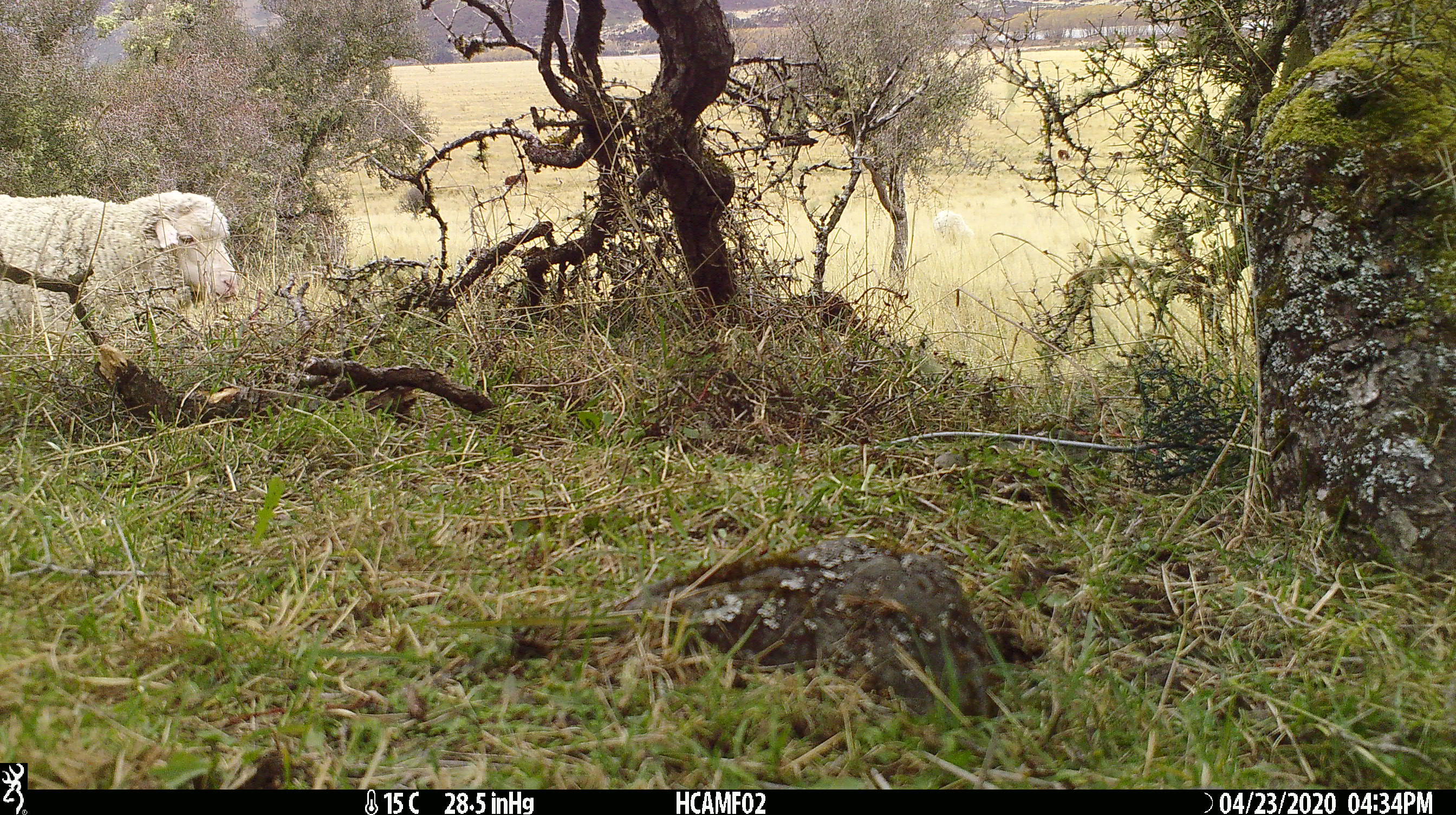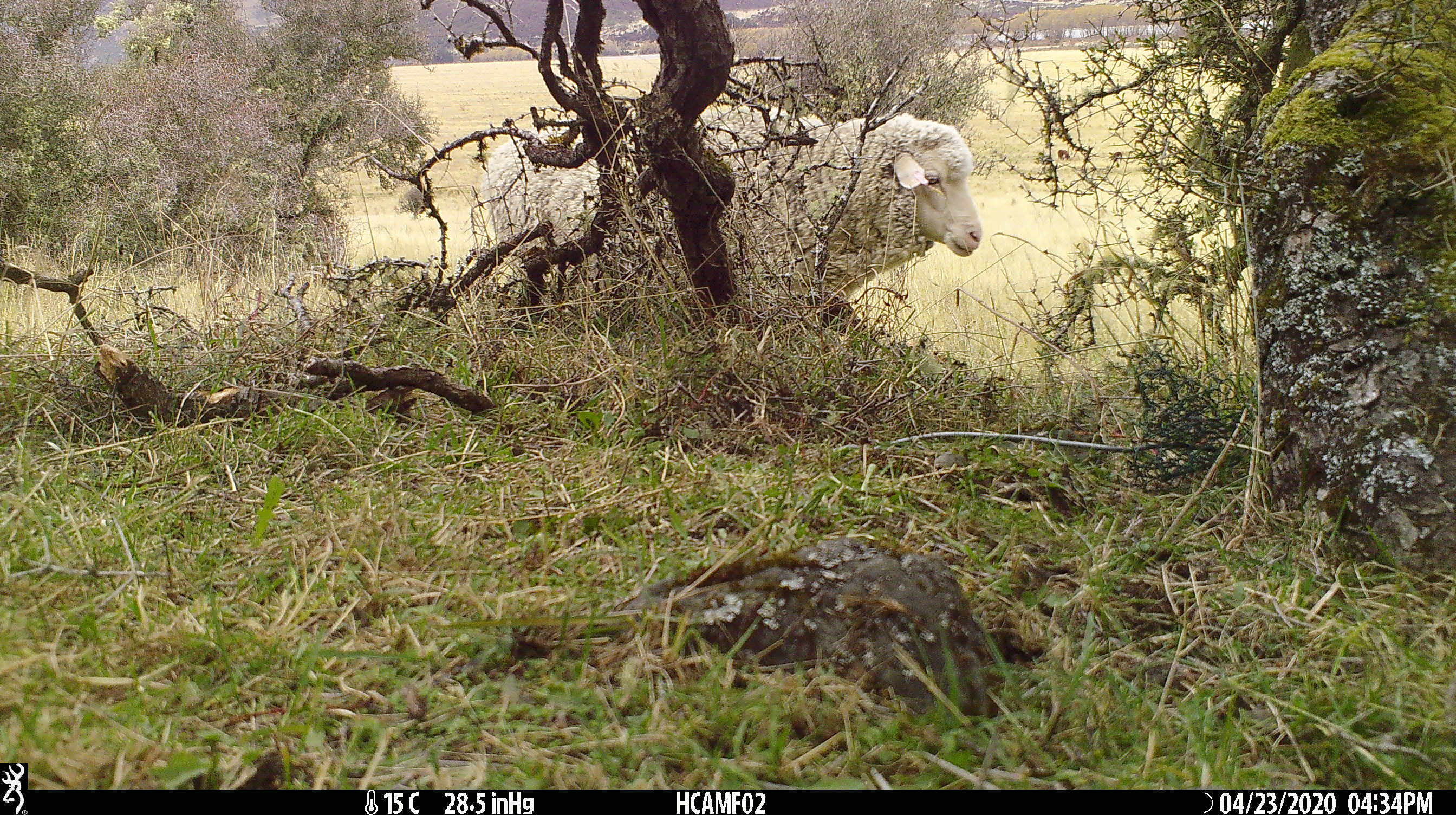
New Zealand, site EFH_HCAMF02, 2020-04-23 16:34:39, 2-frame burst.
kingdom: Animalia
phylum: Chordata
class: Mammalia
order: Artiodactyla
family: Bovidae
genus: Ovis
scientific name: Ovis aries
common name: domestic sheep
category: sheep